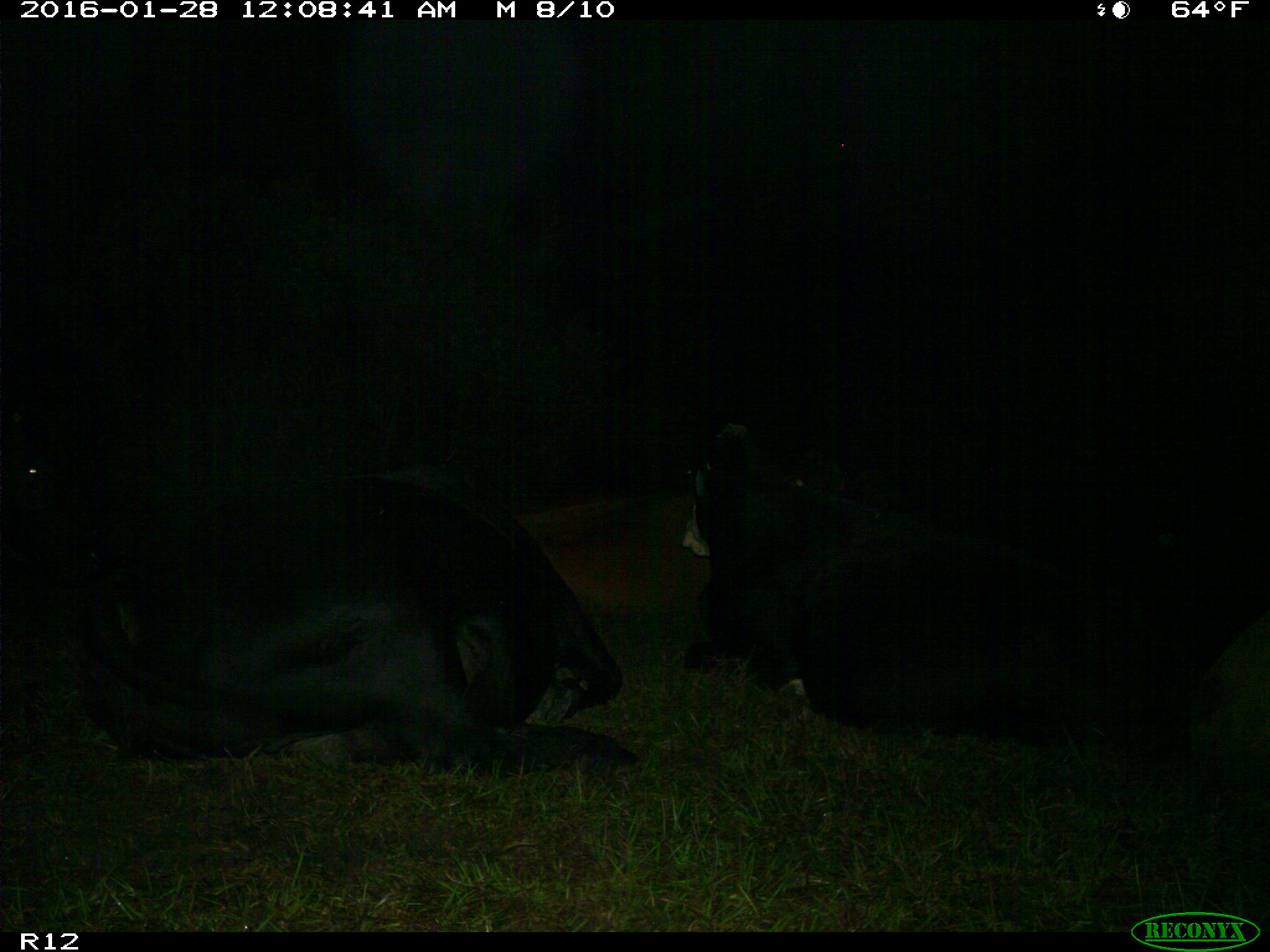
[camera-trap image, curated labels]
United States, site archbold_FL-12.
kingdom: Animalia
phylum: Chordata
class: Mammalia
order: Artiodactyla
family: Bovidae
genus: Bos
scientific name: Bos taurus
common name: domestic cow